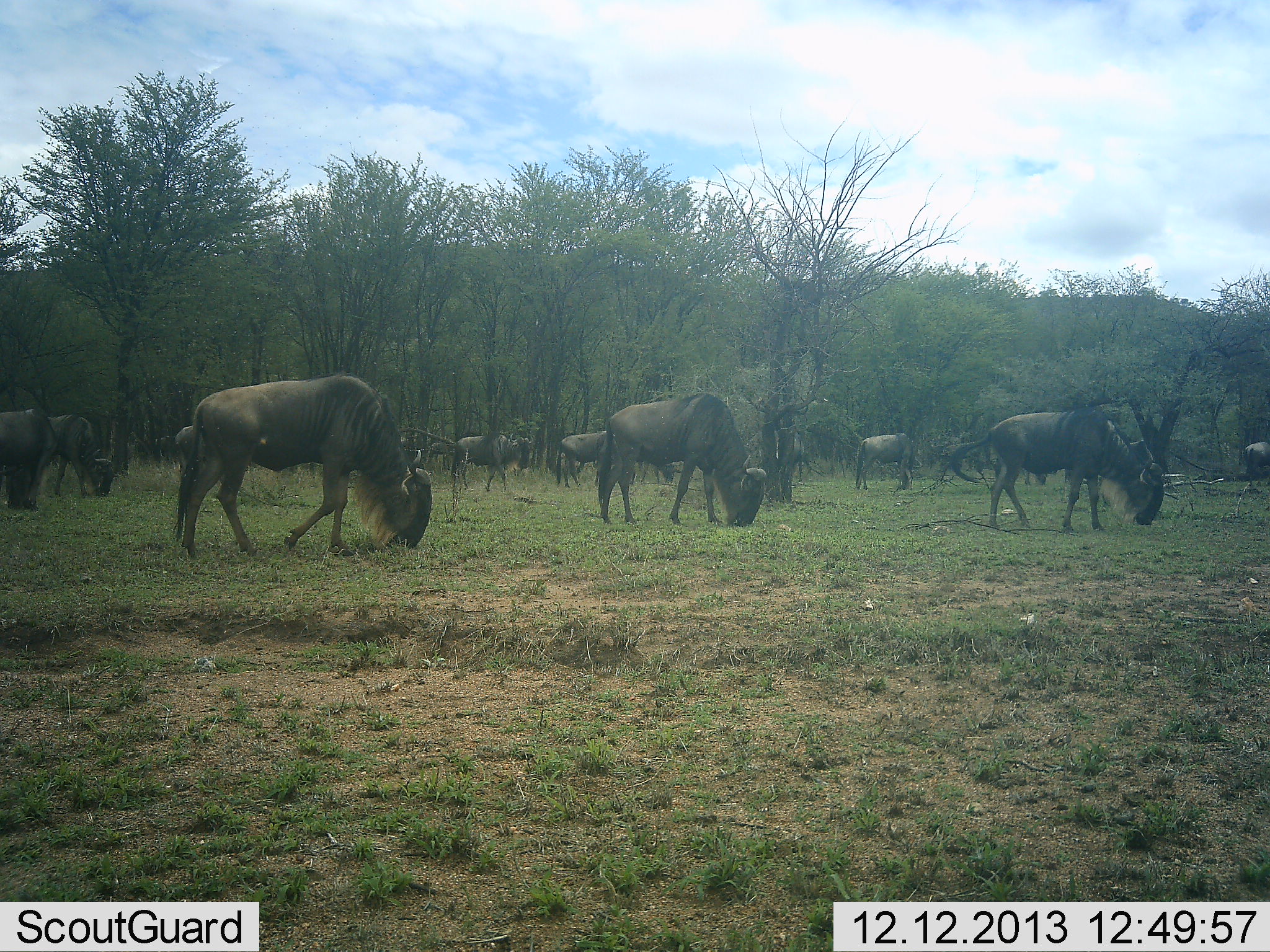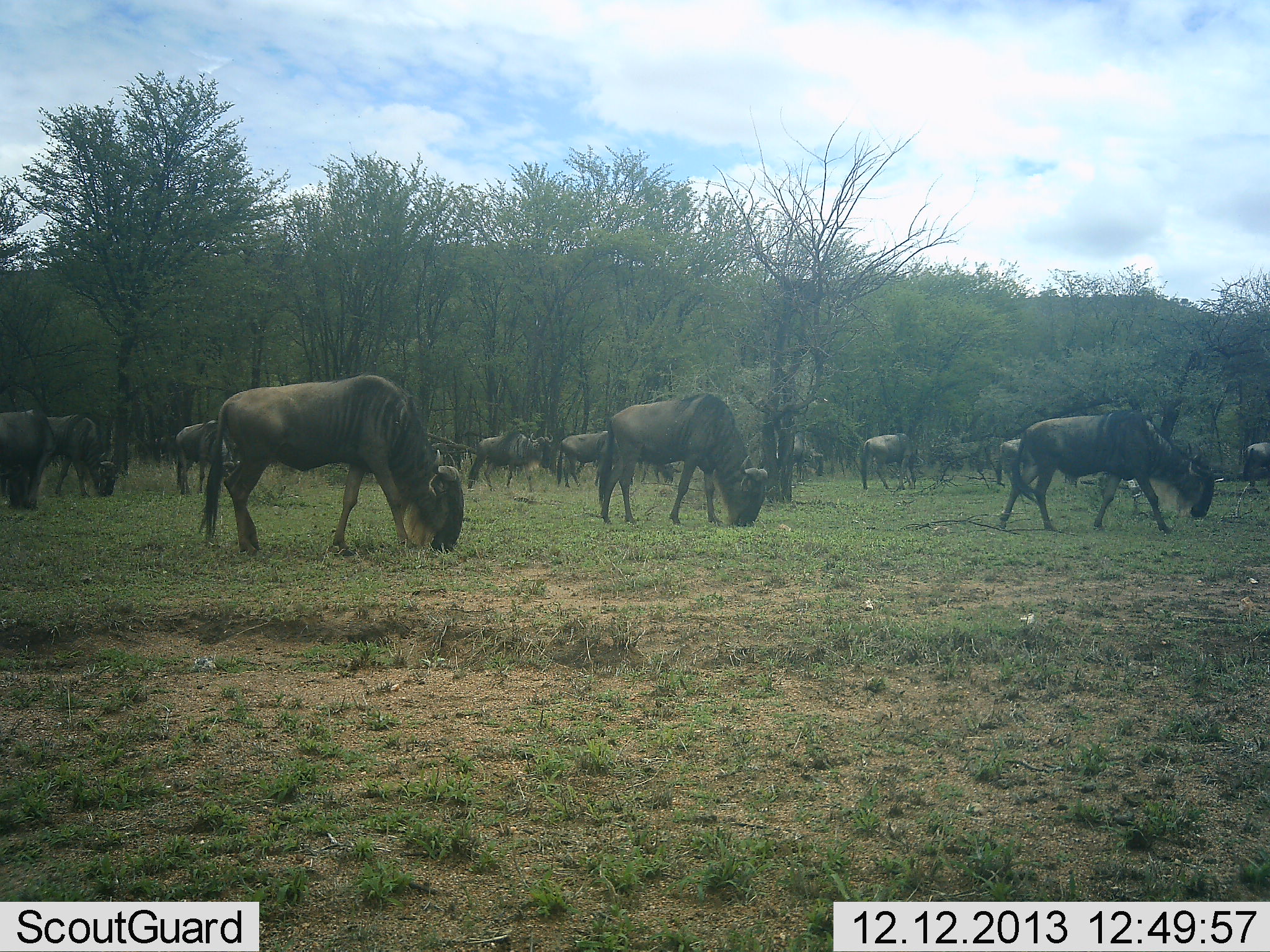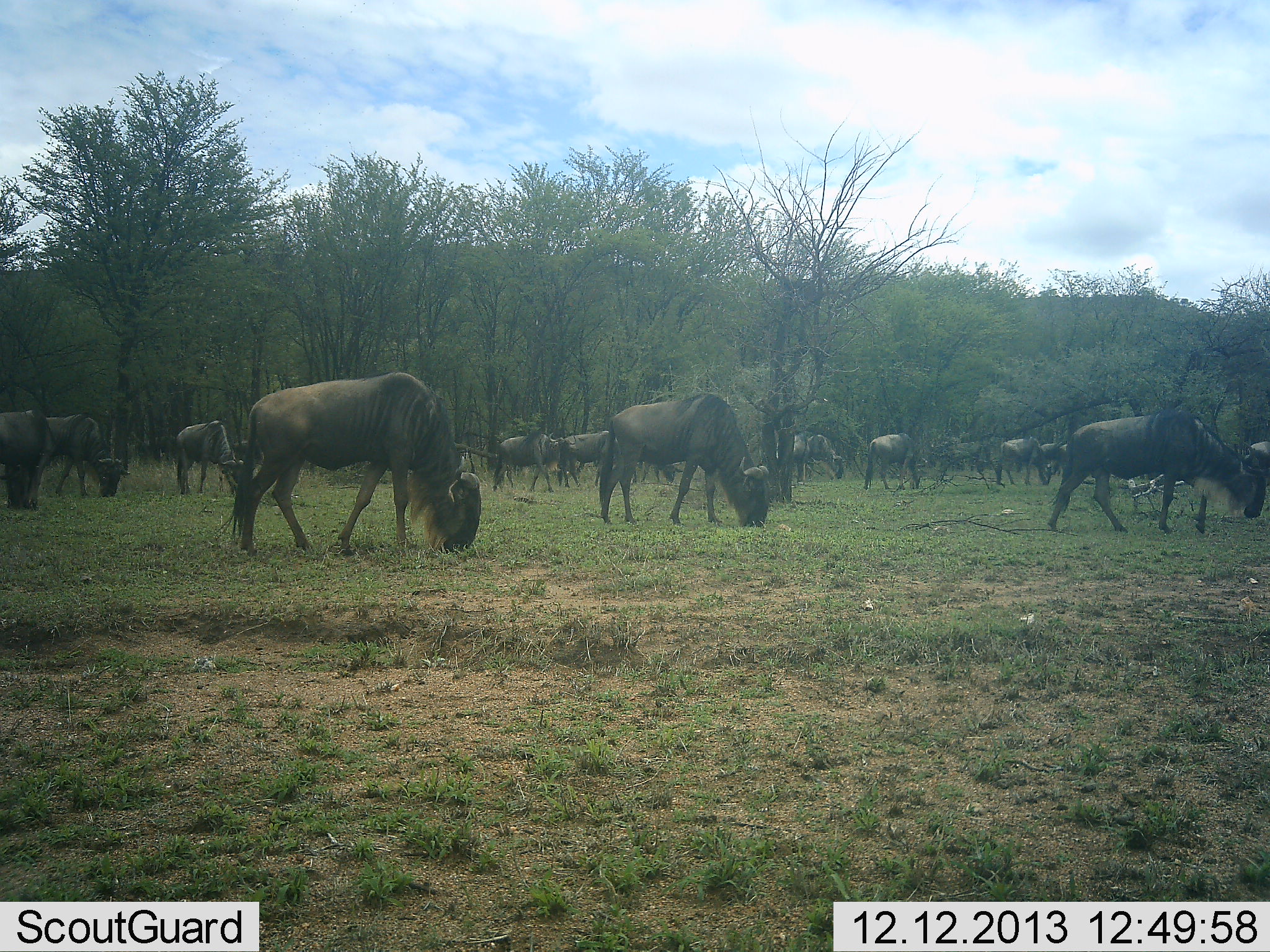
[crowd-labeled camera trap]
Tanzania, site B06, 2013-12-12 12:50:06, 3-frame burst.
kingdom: Animalia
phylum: Chordata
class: Mammalia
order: Artiodactyla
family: Bovidae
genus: Connochaetes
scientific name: Connochaetes taurinus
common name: blue wildebeest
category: wildebeest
Wildebeest (blue wildebeest) (Connochaetes taurinus), count 11-50. Behavior (volunteer vote fractions): standing 30%, resting 0%, moving 70%, interacting 0%. Young present (vote fraction): 0%. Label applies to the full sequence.